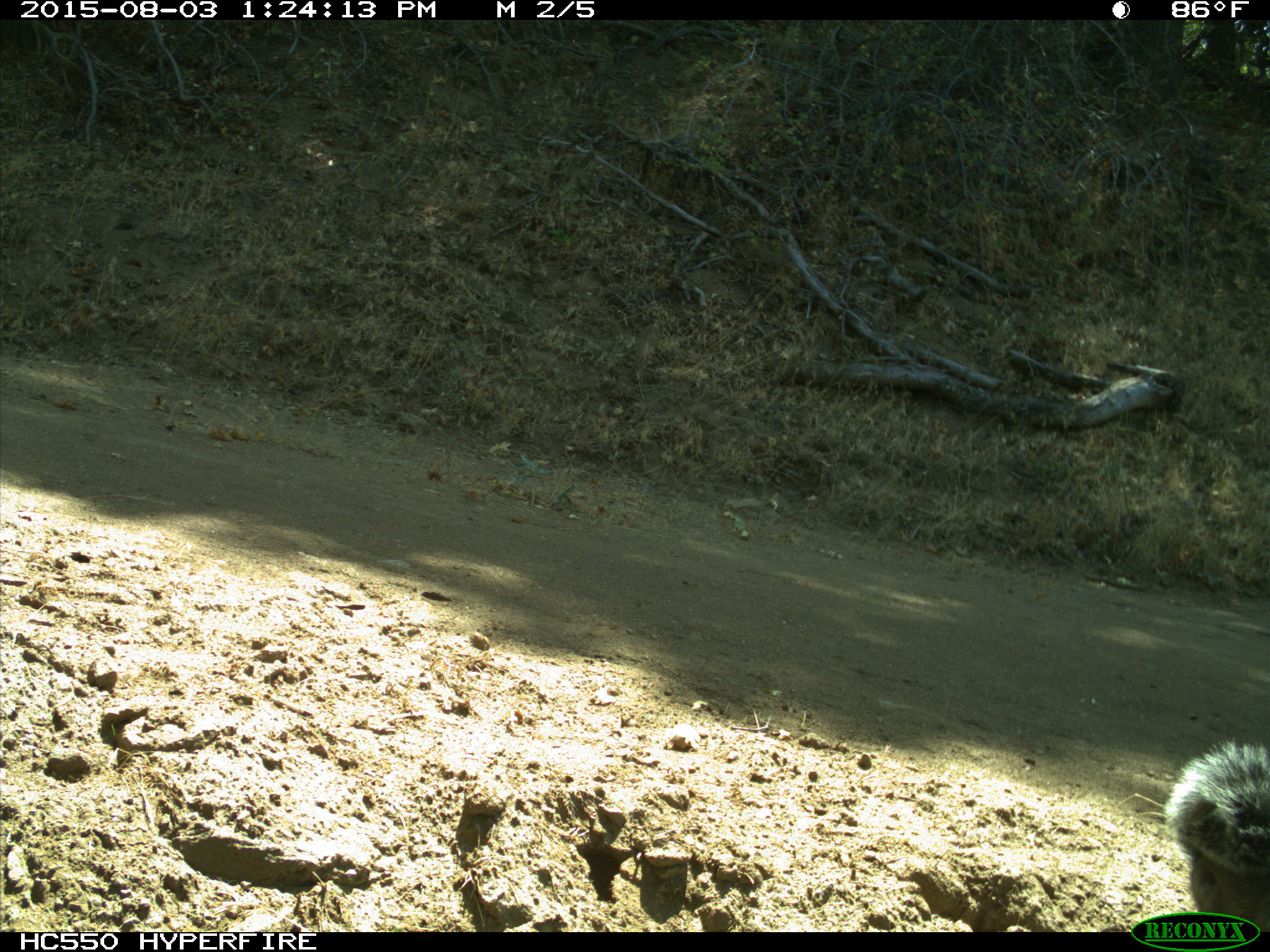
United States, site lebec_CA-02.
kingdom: Animalia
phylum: Chordata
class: Mammalia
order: Rodentia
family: Sciuridae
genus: Sciurus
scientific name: Sciurus carolinensis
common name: eastern gray squirrel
Sciurus carolinensis (eastern gray squirrel).